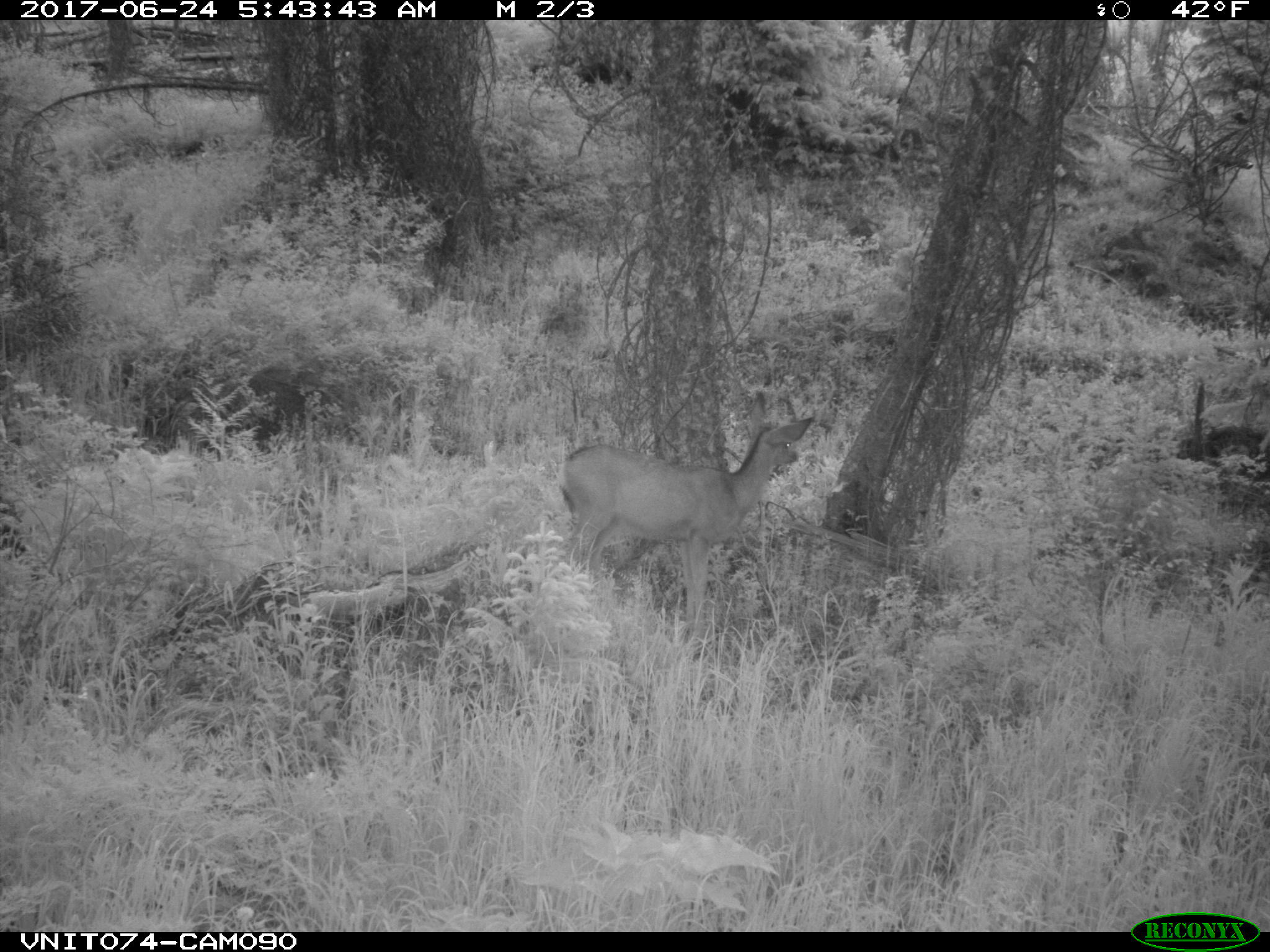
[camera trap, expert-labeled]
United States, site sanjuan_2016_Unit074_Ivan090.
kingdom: Animalia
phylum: Chordata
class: Mammalia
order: Artiodactyla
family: Cervidae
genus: Odocoileus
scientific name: Odocoileus hemionus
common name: mule deer